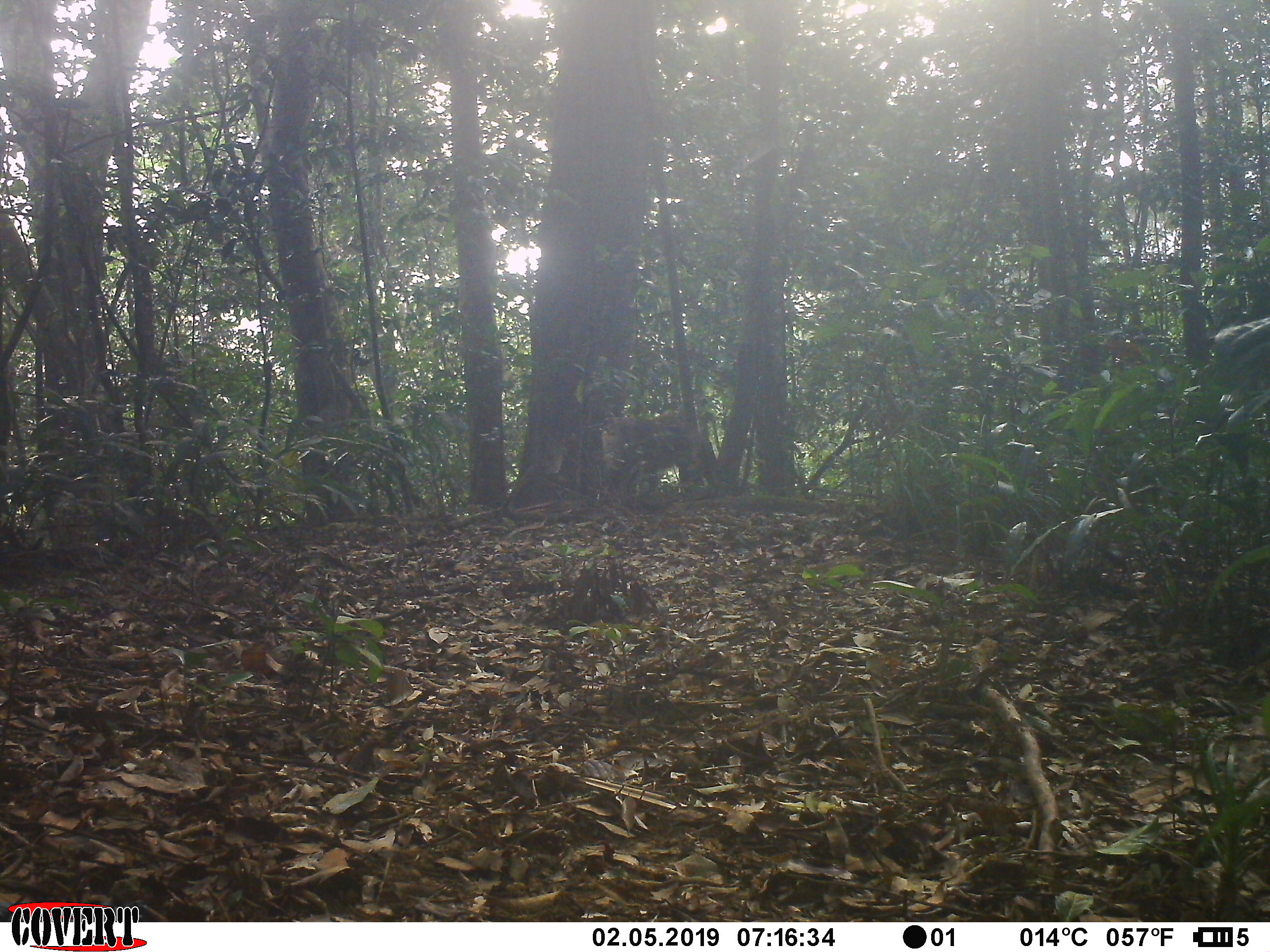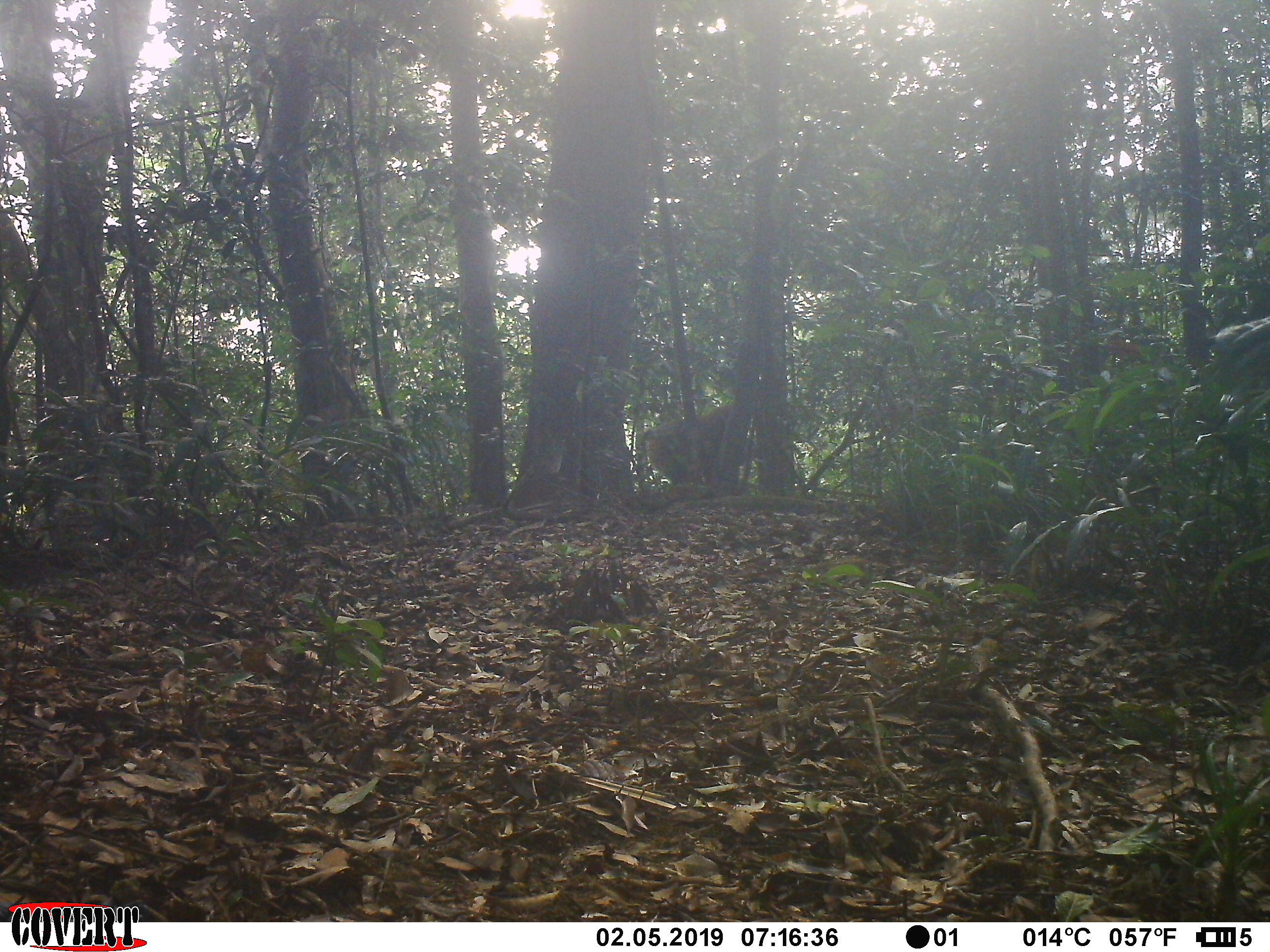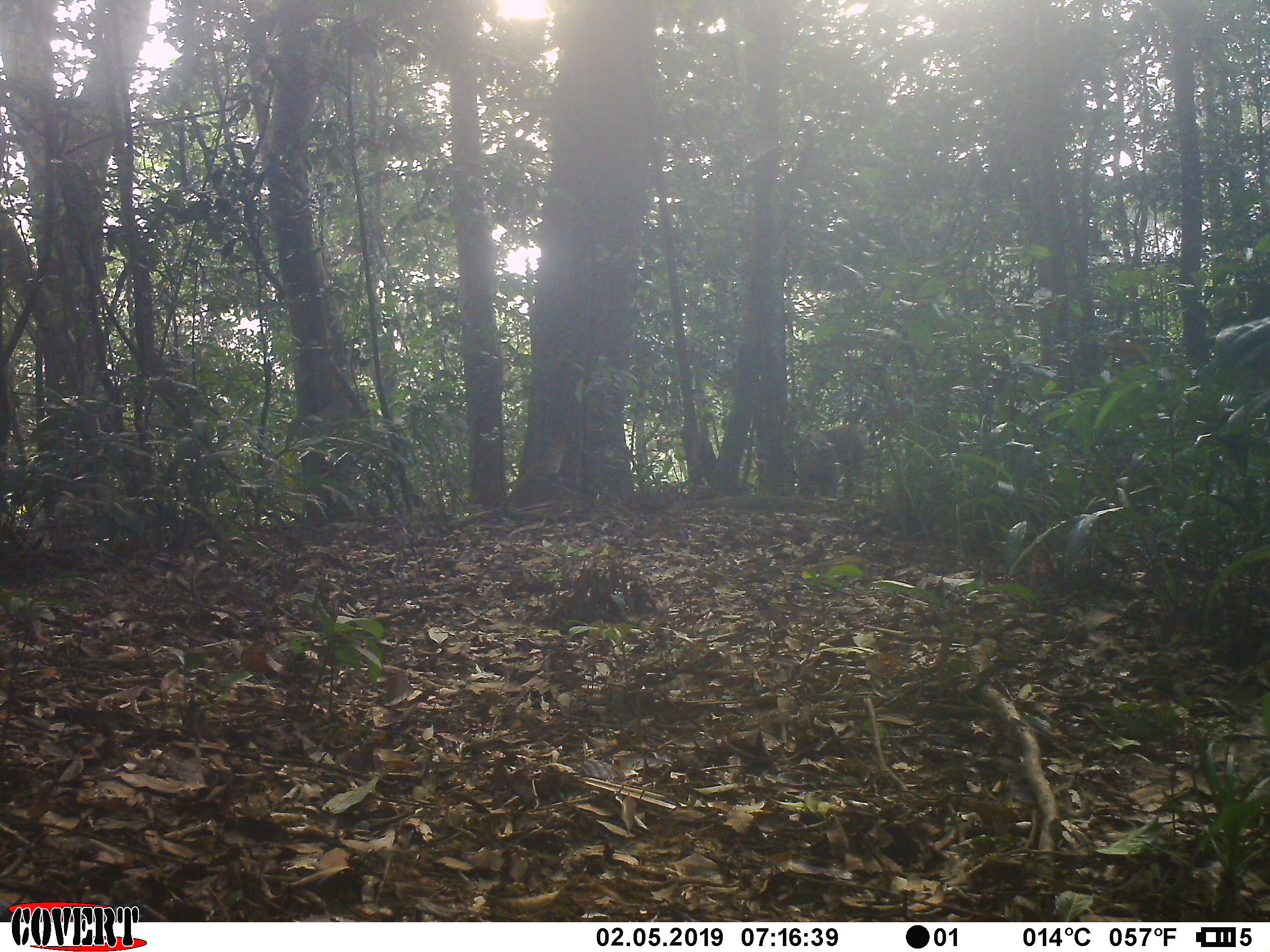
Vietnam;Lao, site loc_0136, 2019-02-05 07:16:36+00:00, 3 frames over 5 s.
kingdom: Animalia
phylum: Chordata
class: Mammalia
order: Primates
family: Cercopithecidae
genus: Macaca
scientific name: Macaca nemestrina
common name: pig-tailed macaque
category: pig tailed macaque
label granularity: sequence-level